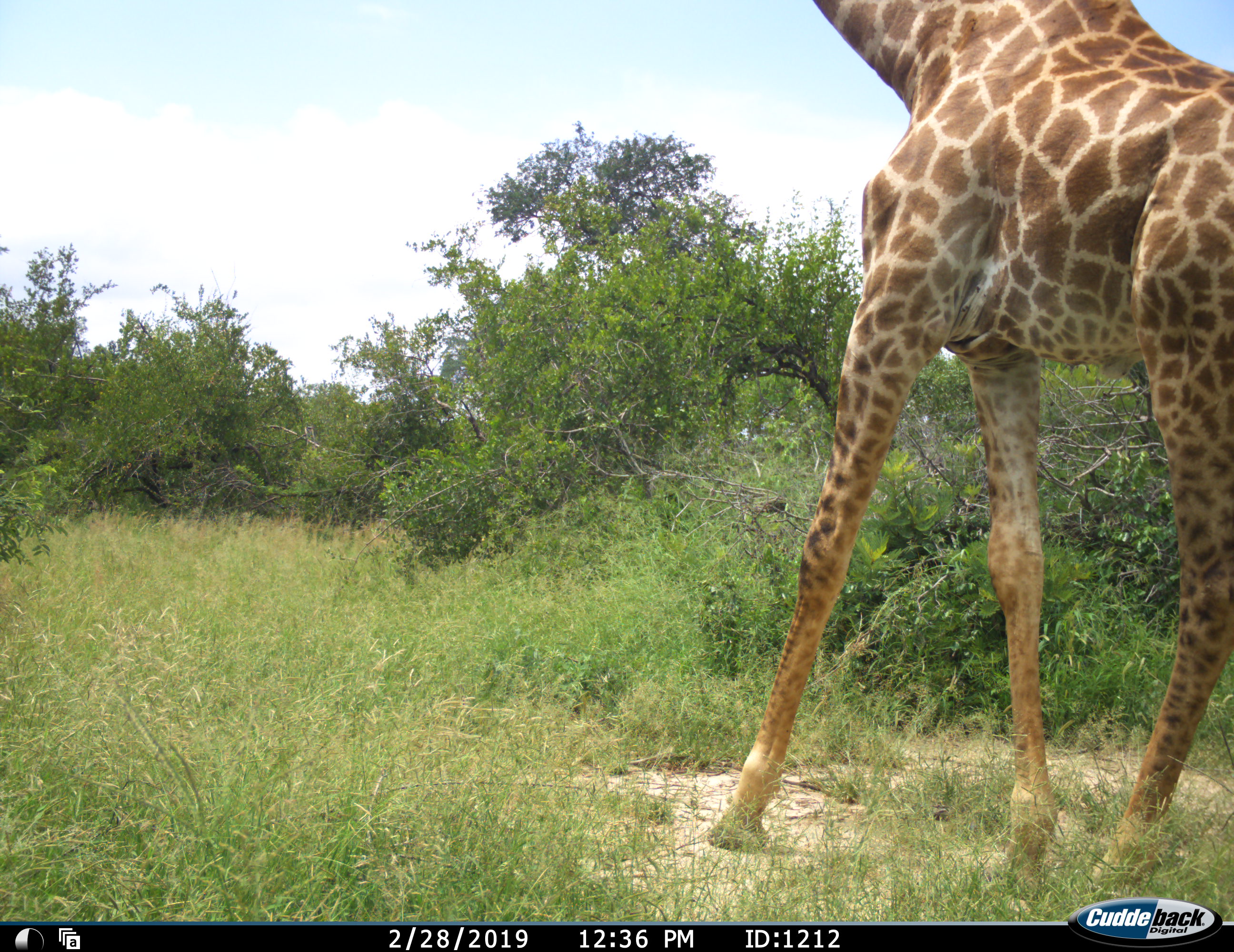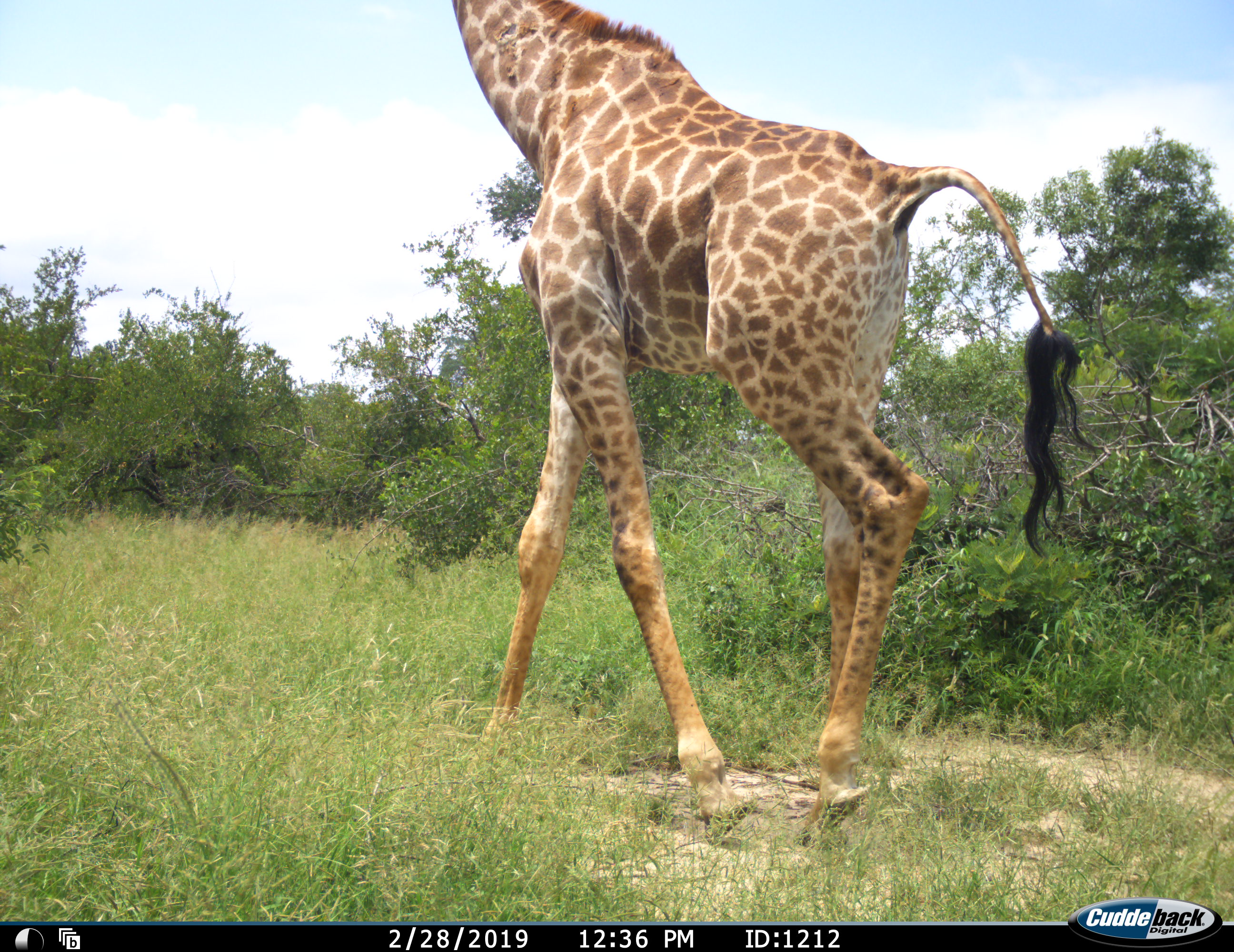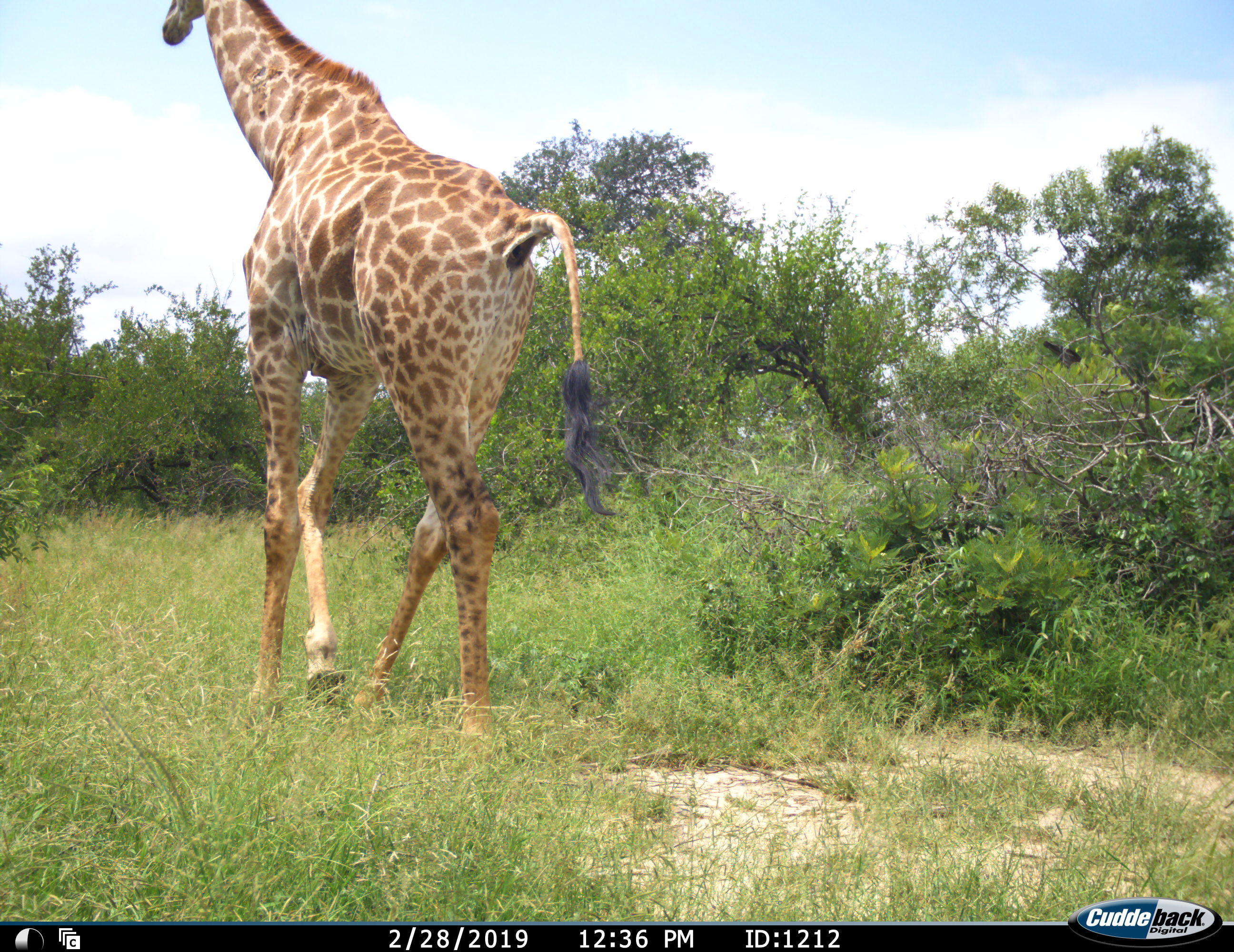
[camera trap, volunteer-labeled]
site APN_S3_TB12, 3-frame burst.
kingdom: Animalia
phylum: Chordata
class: Mammalia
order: Artiodactyla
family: Giraffidae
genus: Giraffa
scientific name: Giraffa camelopardalis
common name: giraffe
Giraffe (Giraffa camelopardalis), count 1. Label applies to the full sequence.